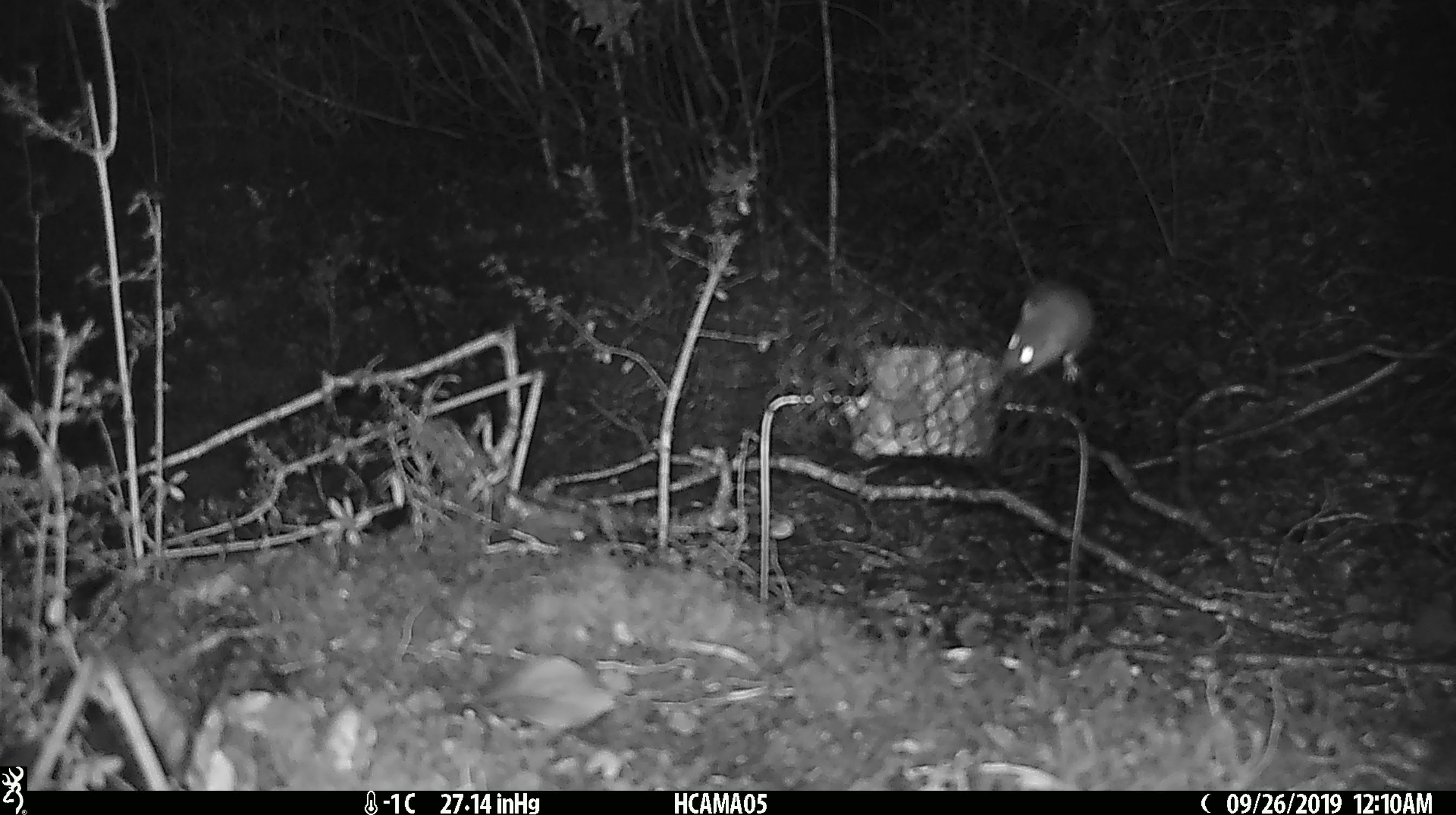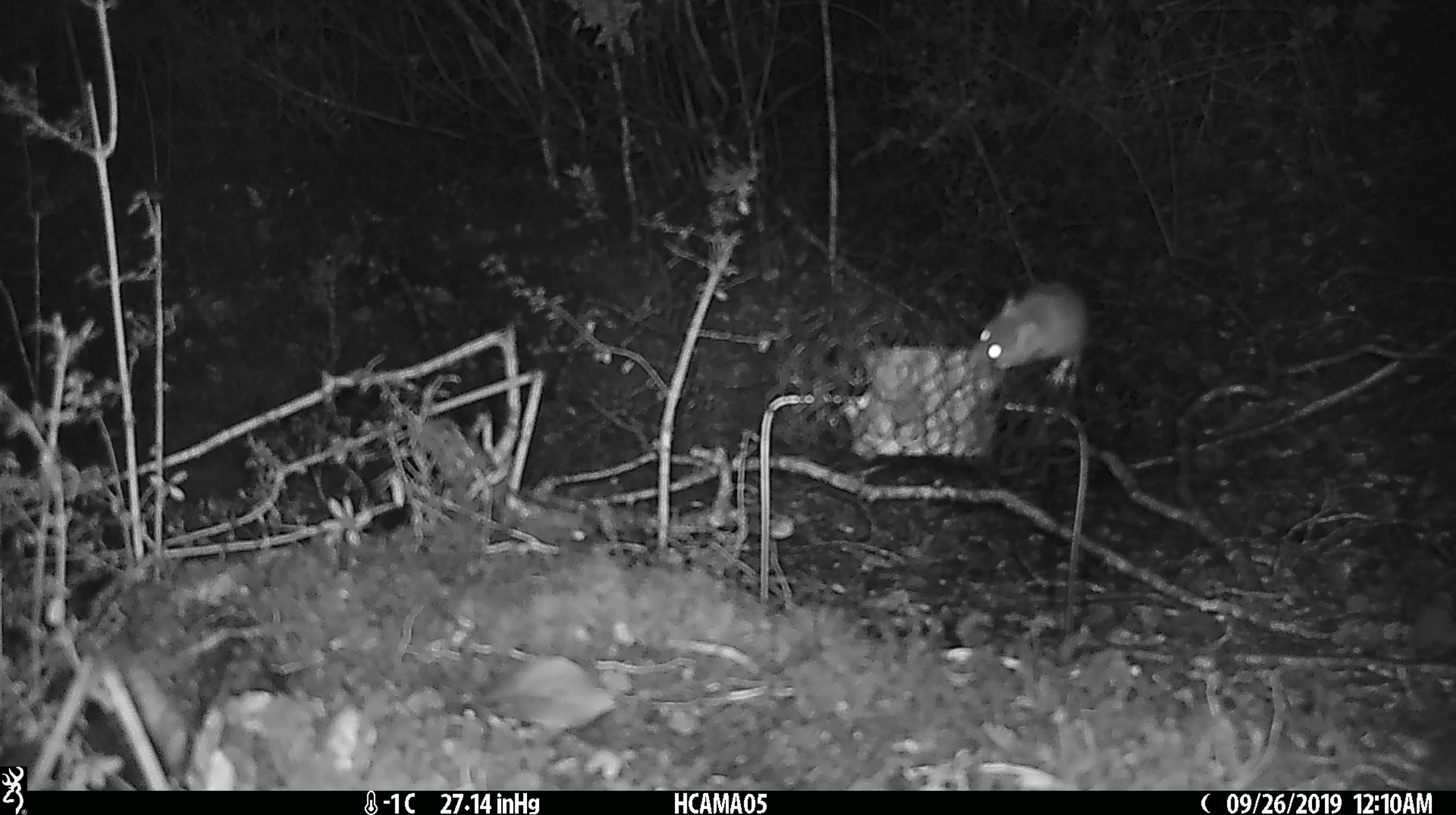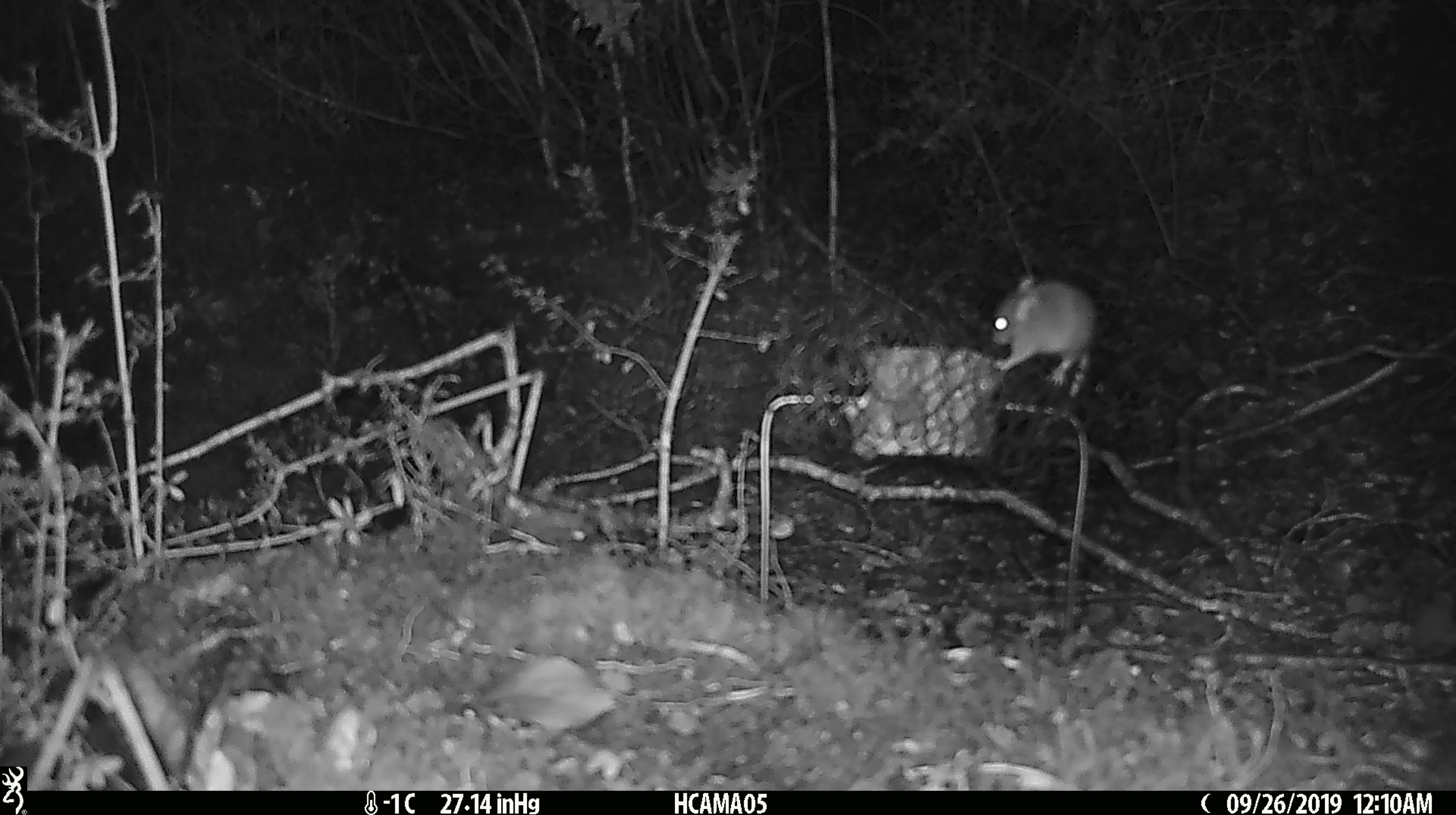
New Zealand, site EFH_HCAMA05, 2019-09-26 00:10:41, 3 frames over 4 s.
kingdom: Animalia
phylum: Chordata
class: Mammalia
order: Rodentia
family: Muridae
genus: Mus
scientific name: Mus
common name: mouse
Mouse (Mus).